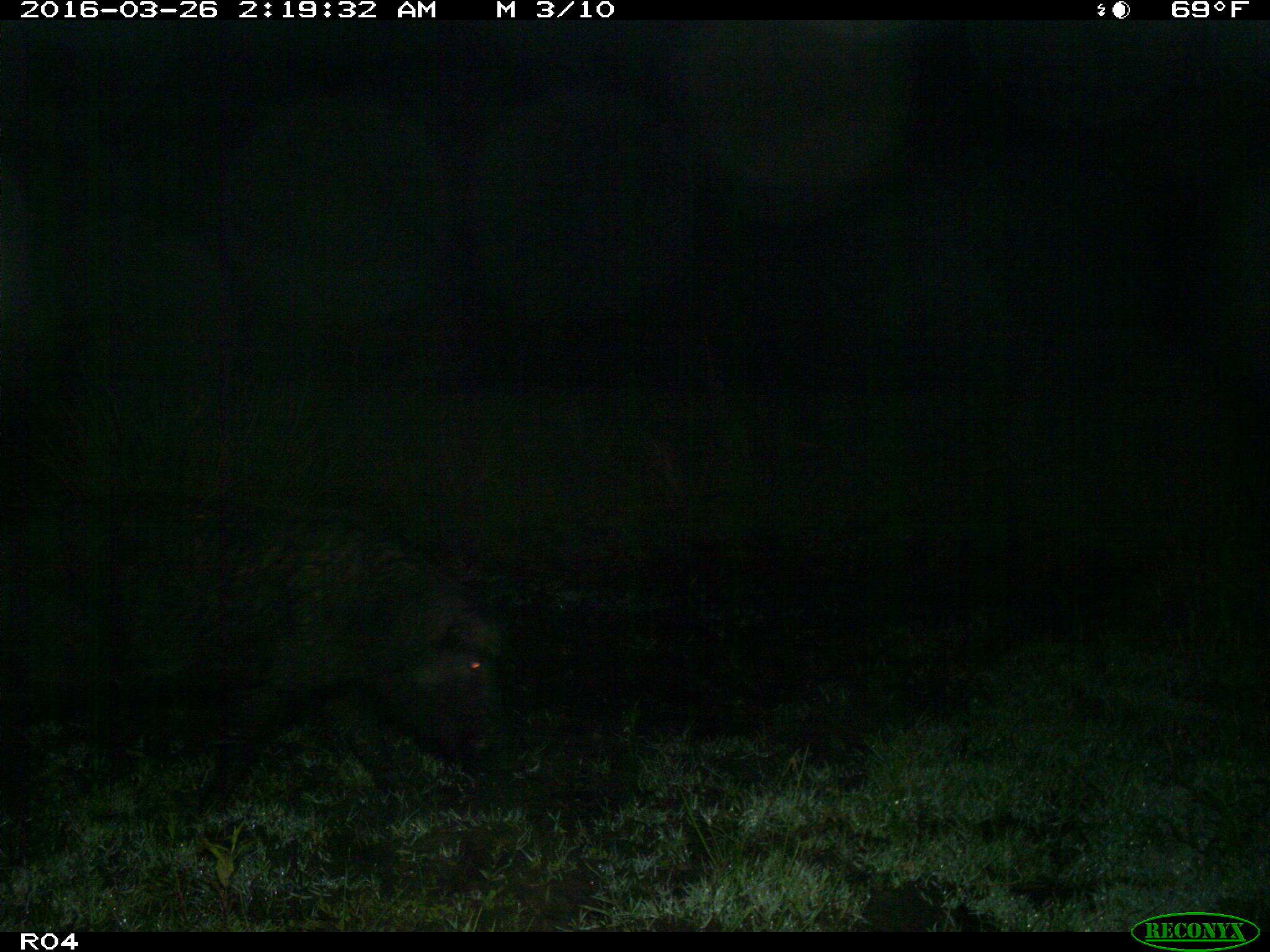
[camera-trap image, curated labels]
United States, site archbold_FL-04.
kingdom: Animalia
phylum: Chordata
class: Mammalia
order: Artiodactyla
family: Suidae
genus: Sus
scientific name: Sus scrofa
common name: wild boar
Sus scrofa (wild boar).